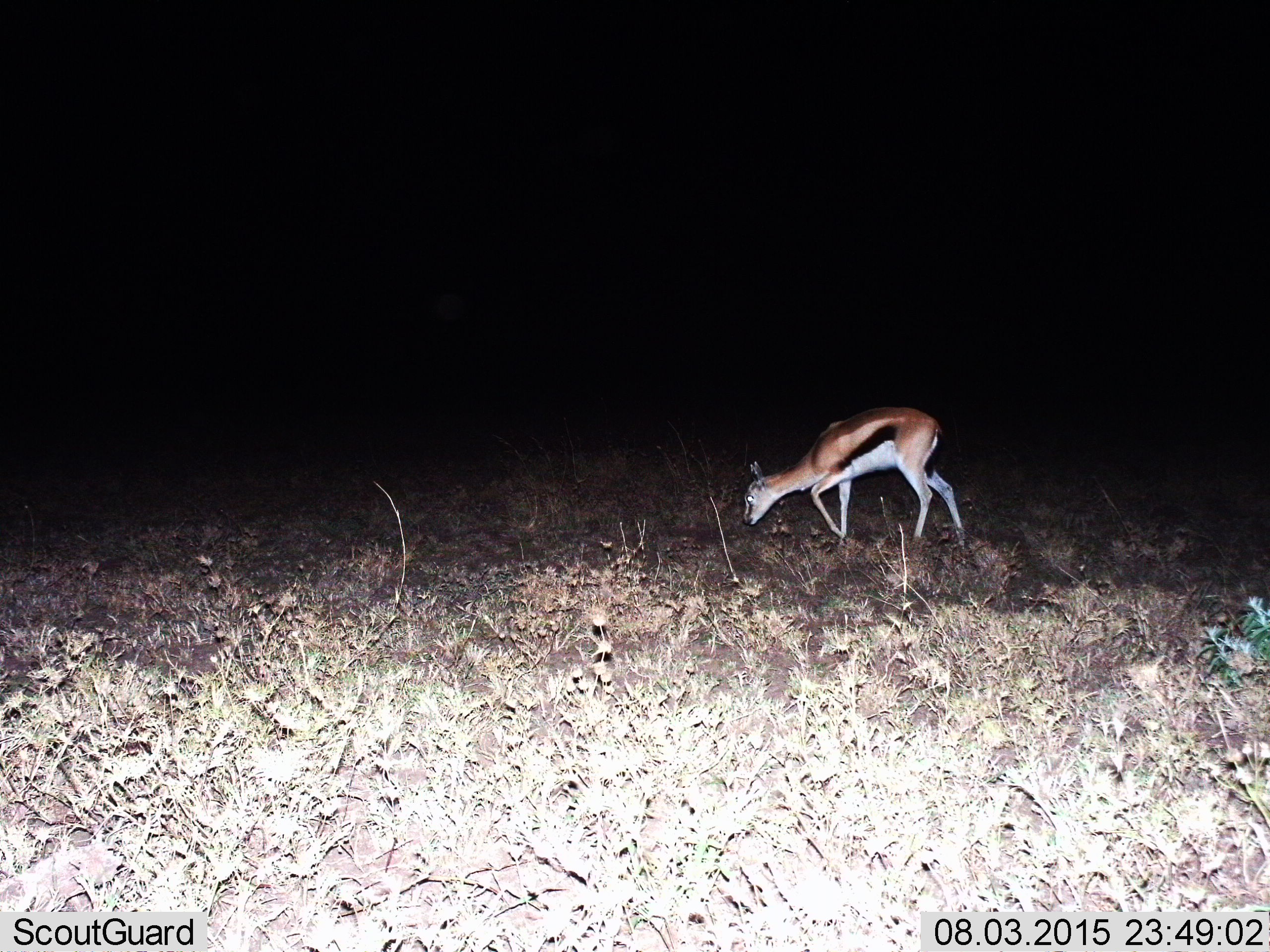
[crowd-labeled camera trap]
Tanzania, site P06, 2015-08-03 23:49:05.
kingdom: Animalia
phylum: Chordata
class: Mammalia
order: Artiodactyla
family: Bovidae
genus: Eudorcas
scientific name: Eudorcas thomsonii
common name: thomson's gazelle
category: gazellethomsons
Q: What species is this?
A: Gazellethomsons (thomson's gazelle) (Eudorcas thomsonii).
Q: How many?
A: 1.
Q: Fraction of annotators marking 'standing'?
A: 0%.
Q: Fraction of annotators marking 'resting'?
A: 0%.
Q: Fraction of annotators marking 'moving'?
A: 43%.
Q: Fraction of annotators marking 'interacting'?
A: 0%.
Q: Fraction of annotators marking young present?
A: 14%.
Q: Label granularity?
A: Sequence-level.